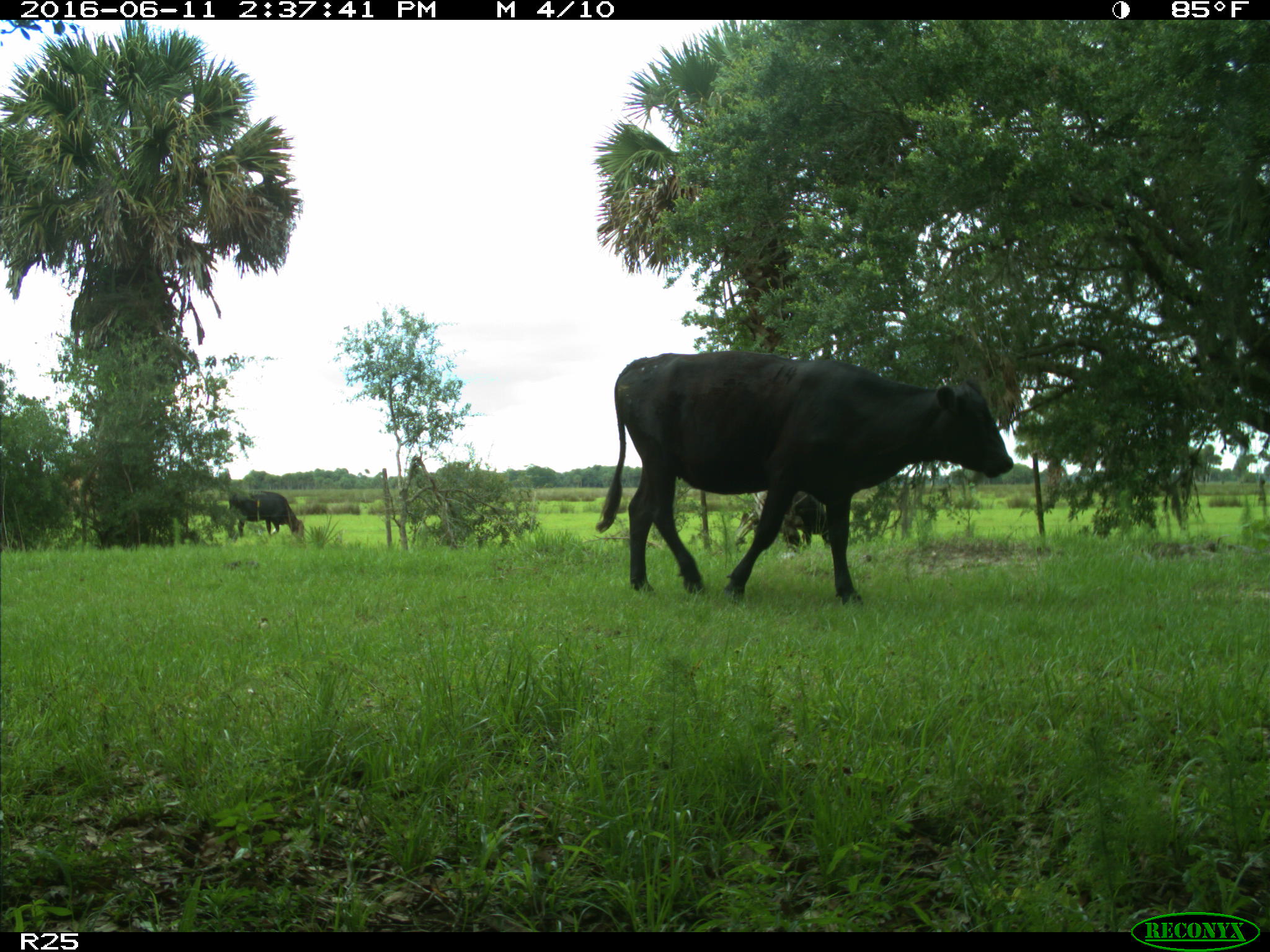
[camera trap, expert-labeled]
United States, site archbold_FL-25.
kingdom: Animalia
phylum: Chordata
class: Mammalia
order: Artiodactyla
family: Bovidae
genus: Bos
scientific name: Bos taurus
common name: domestic cow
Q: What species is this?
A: Bos taurus (domestic cow).